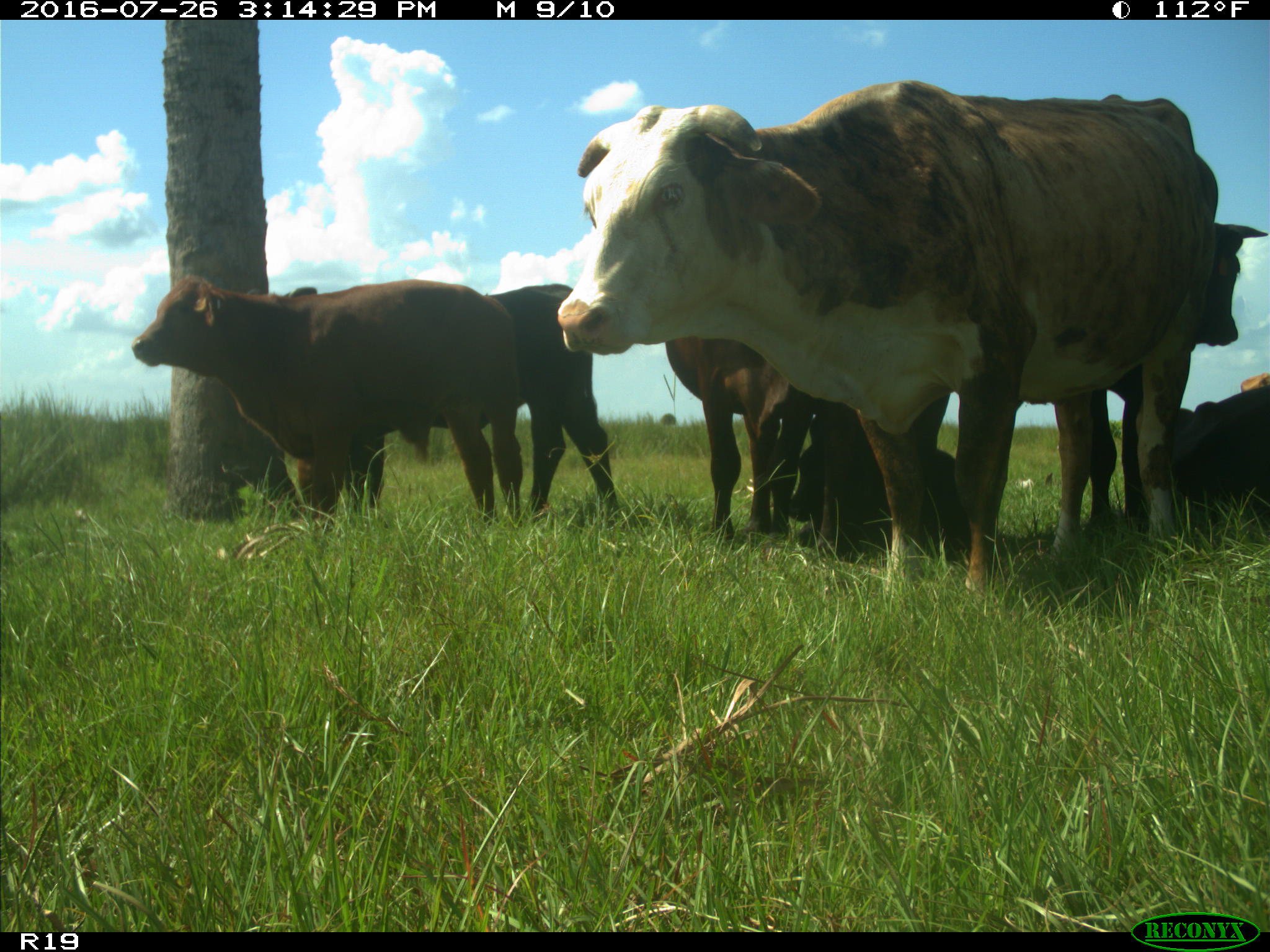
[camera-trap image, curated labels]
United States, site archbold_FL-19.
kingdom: Animalia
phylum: Chordata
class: Mammalia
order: Artiodactyla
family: Bovidae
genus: Bos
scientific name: Bos taurus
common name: domestic cow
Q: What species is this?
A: Bos taurus (domestic cow).